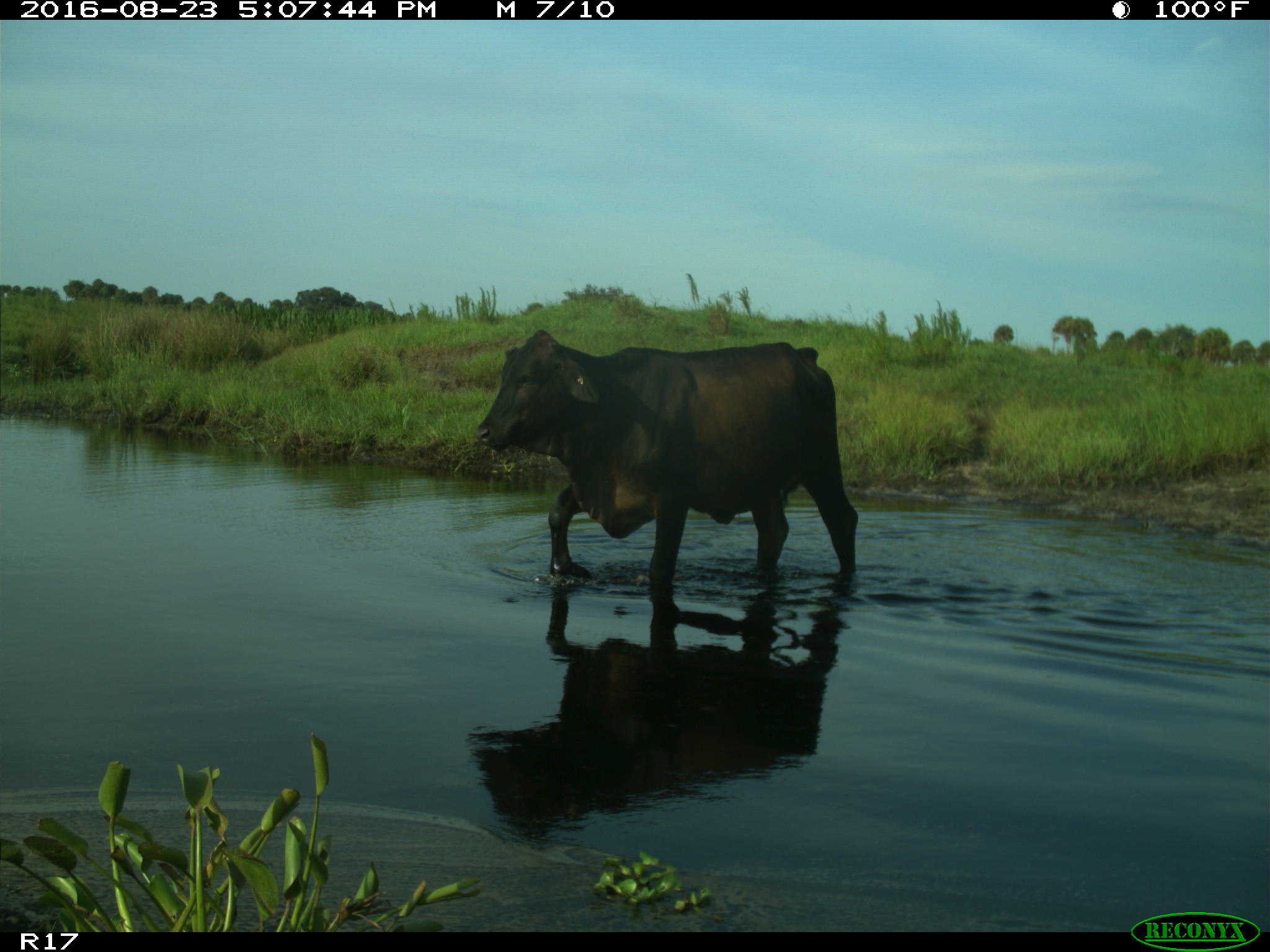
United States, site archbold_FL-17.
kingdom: Animalia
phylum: Chordata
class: Mammalia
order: Artiodactyla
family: Bovidae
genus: Bos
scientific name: Bos taurus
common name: domestic cow